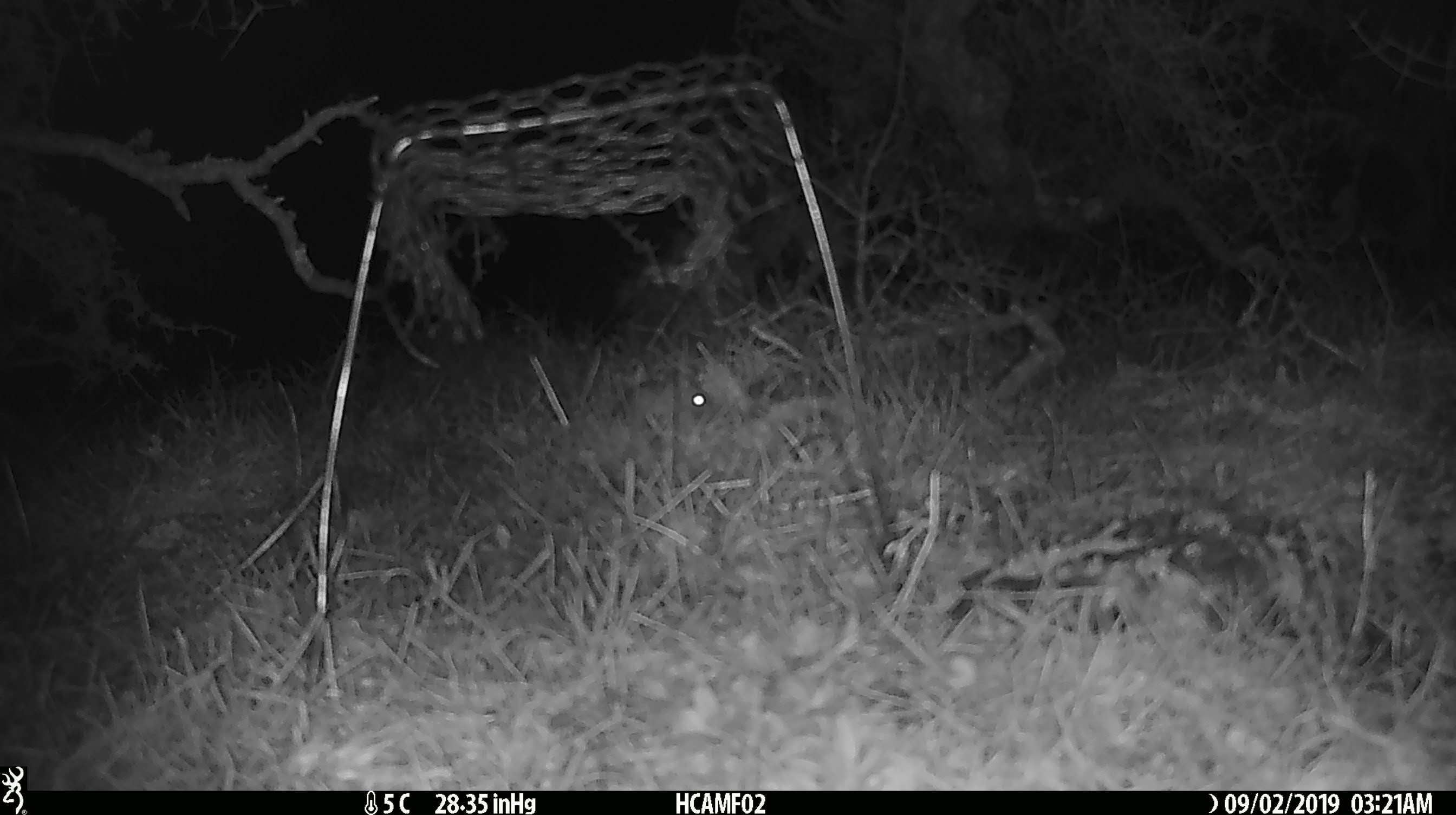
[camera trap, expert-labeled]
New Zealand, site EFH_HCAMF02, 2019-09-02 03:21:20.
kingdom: Animalia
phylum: Chordata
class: Mammalia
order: Rodentia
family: Muridae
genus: Mus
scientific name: Mus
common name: mouse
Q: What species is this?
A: Mouse (Mus).